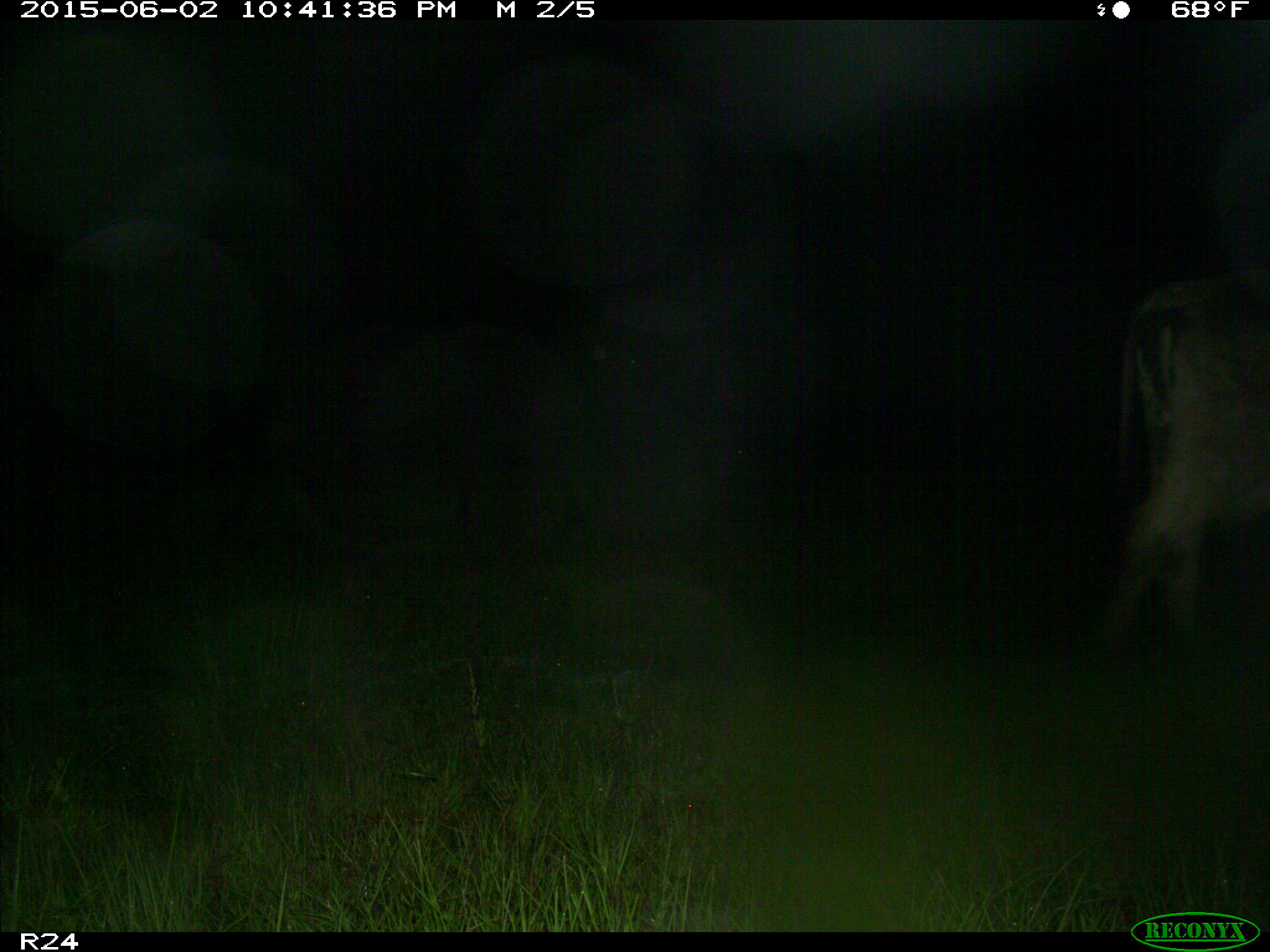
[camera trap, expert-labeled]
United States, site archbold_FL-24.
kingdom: Animalia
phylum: Chordata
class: Mammalia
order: Artiodactyla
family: Bovidae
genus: Bos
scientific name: Bos taurus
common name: domestic cow